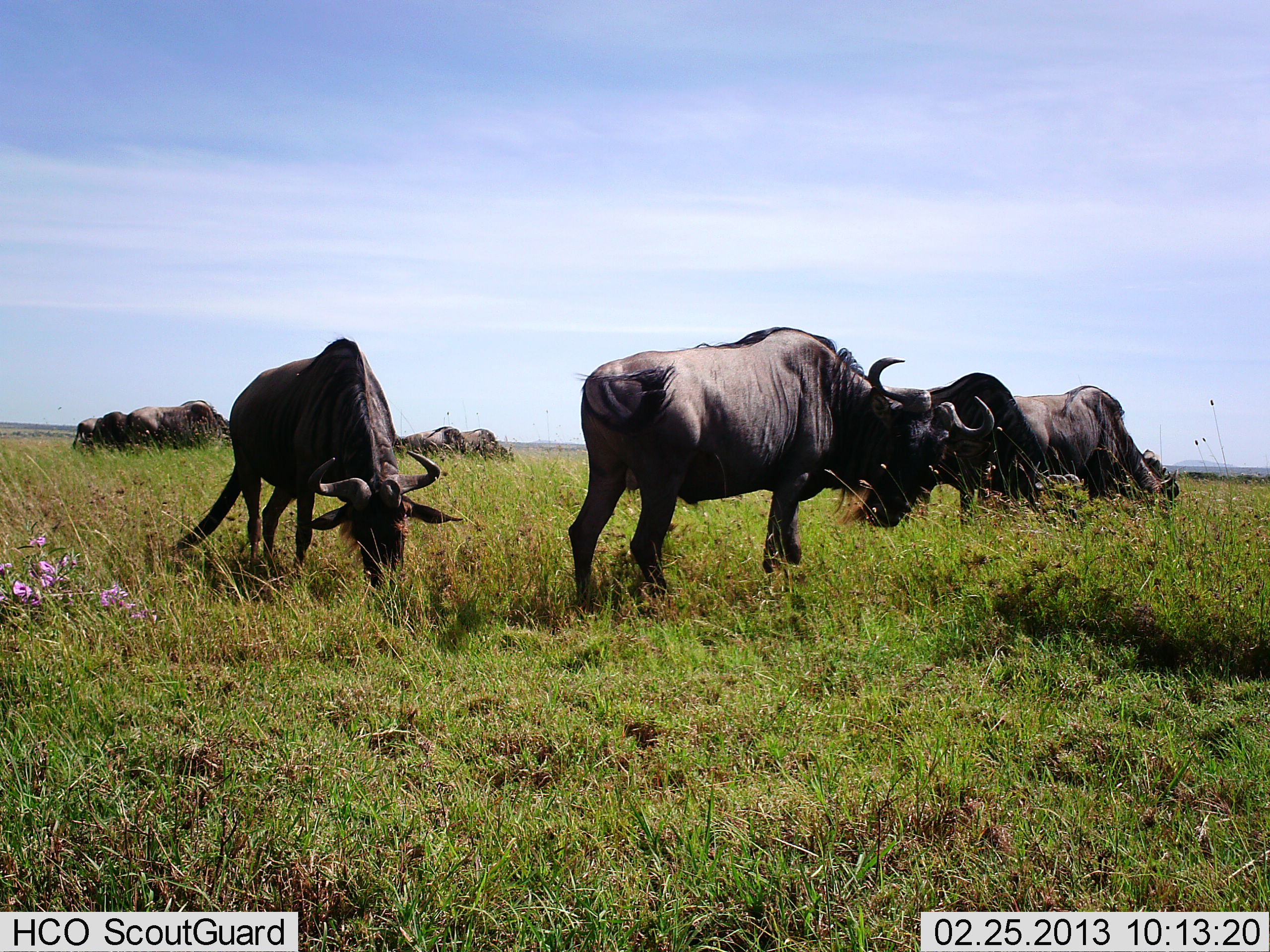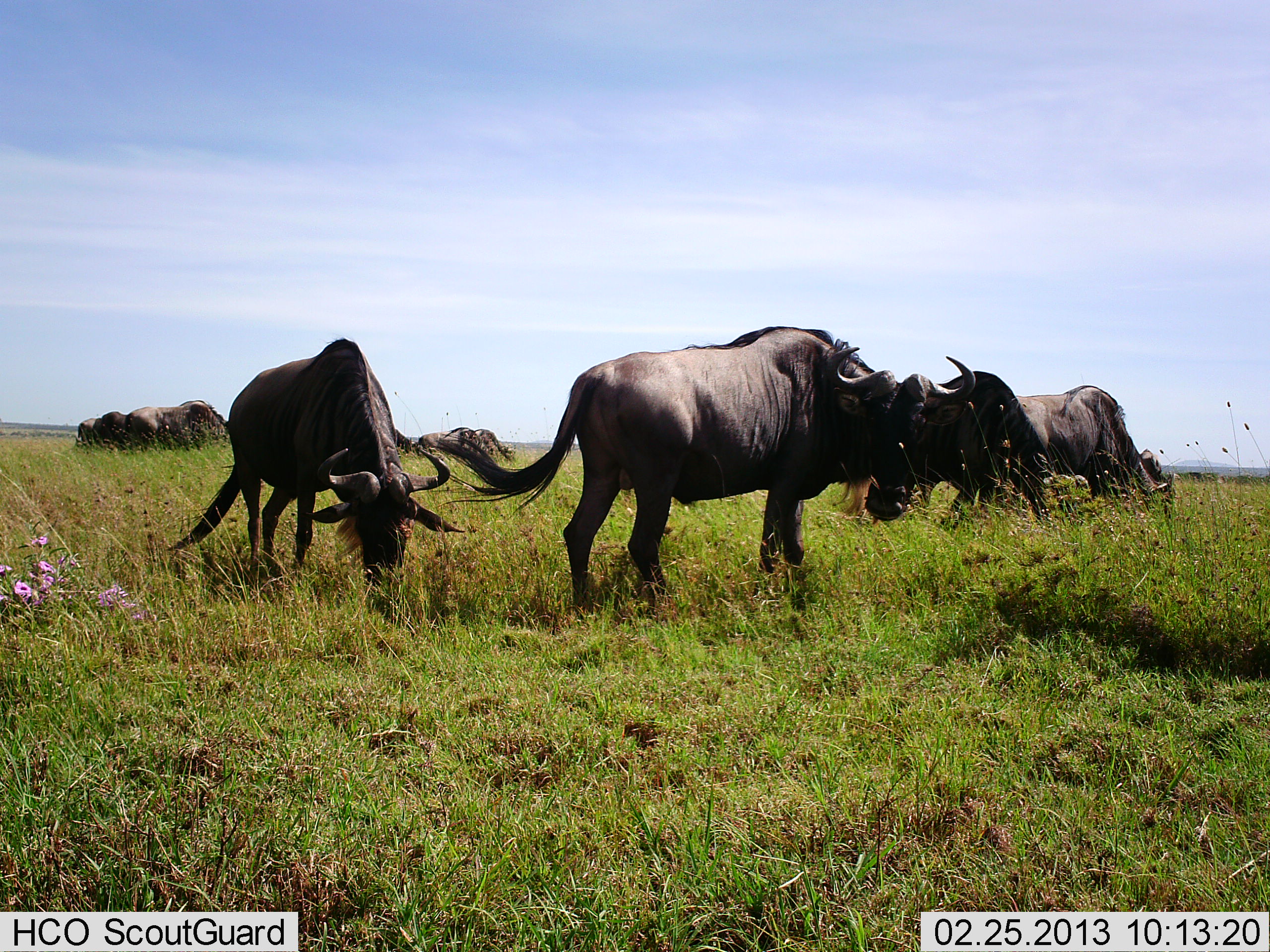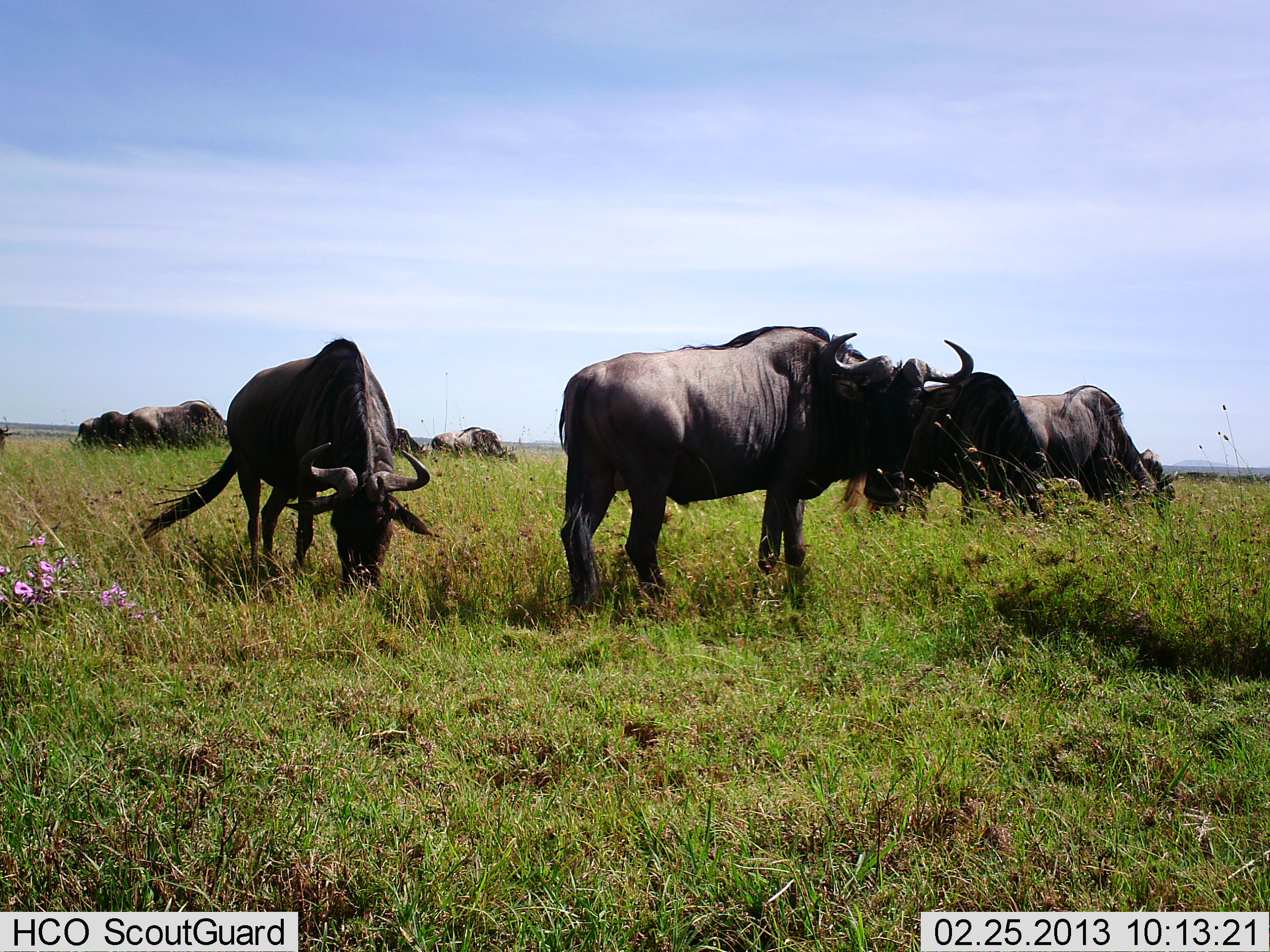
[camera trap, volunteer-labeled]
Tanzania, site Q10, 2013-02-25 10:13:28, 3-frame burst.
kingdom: Animalia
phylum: Chordata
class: Mammalia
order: Artiodactyla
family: Bovidae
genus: Connochaetes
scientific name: Connochaetes taurinus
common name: blue wildebeest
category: wildebeest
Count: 9.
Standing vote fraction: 44%.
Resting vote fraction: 11%.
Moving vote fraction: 11%.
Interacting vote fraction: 6%.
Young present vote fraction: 0%.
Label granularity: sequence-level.